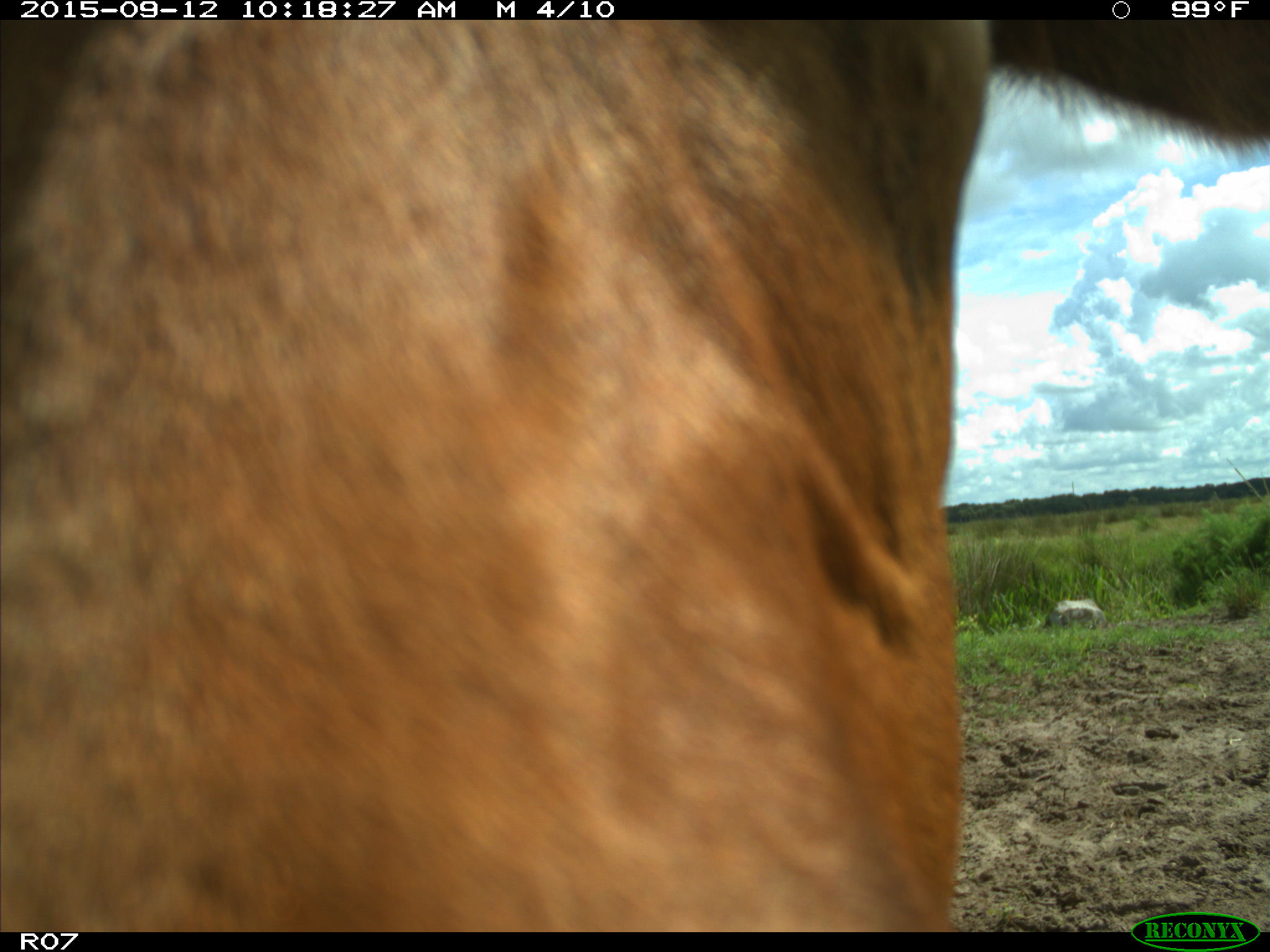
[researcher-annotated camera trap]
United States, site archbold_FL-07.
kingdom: Animalia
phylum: Chordata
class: Mammalia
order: Artiodactyla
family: Bovidae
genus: Bos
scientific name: Bos taurus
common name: domestic cow